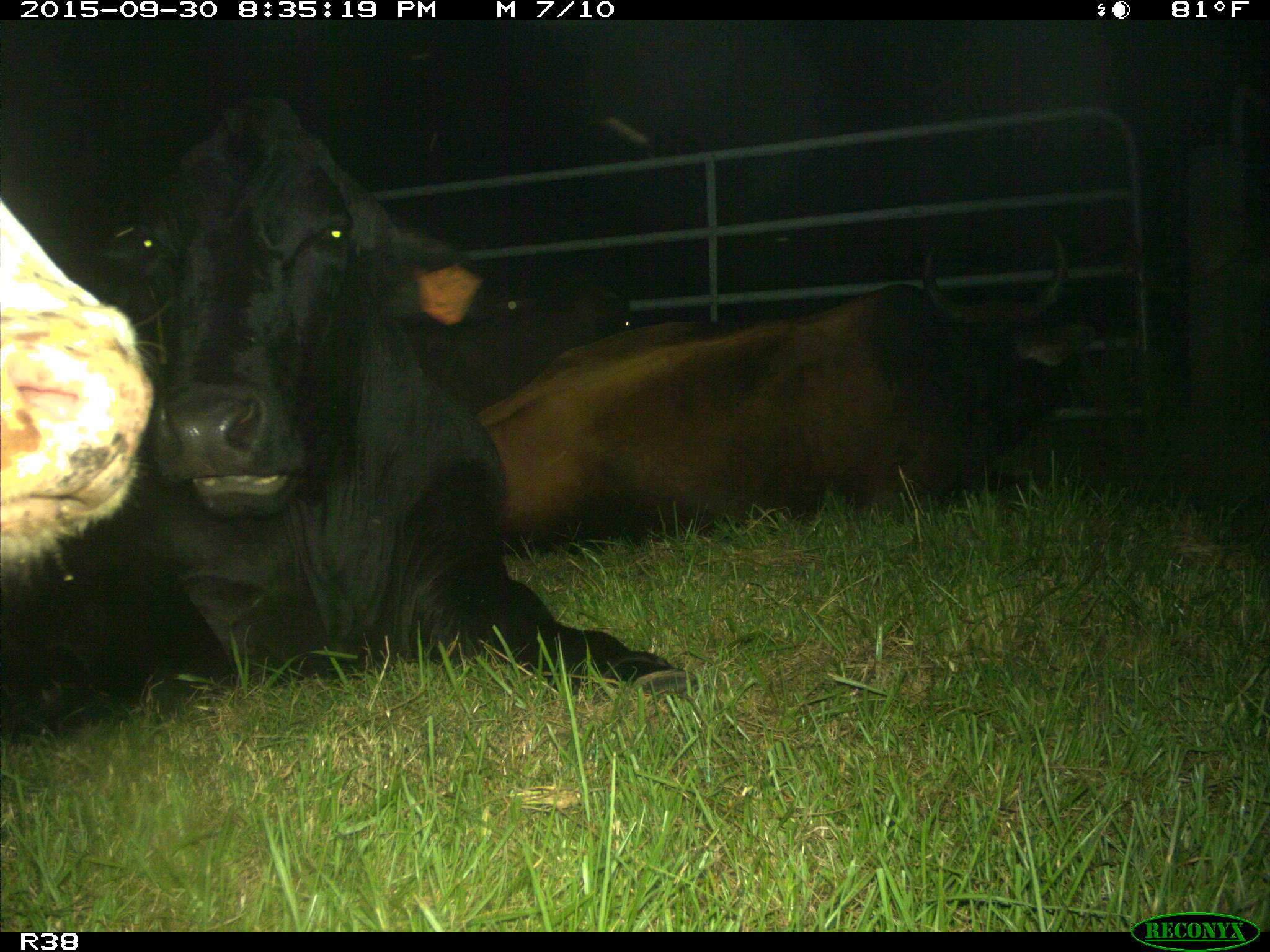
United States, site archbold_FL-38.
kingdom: Animalia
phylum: Chordata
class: Mammalia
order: Artiodactyla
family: Bovidae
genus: Bos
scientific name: Bos taurus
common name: domestic cow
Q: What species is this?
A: Bos taurus (domestic cow).